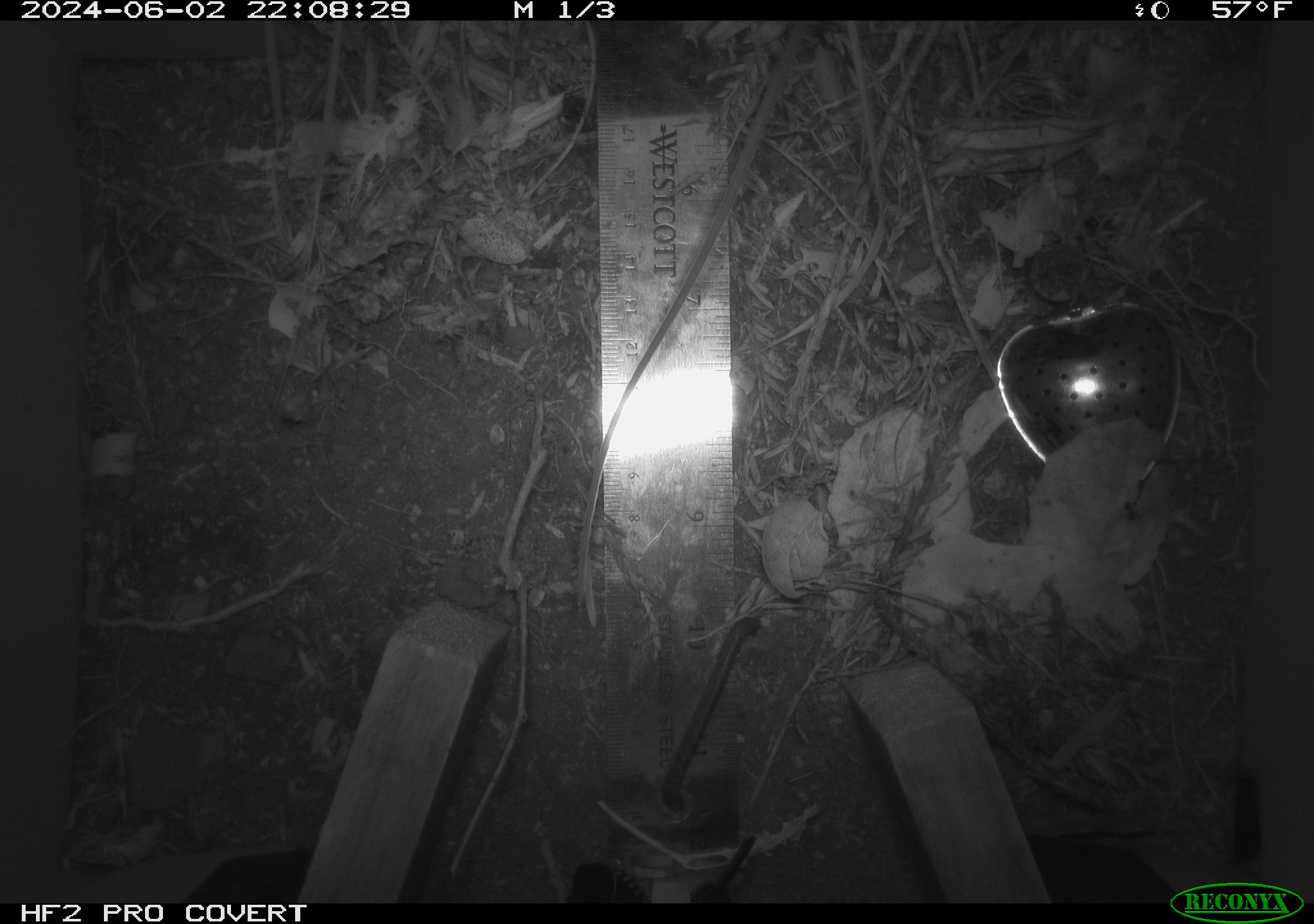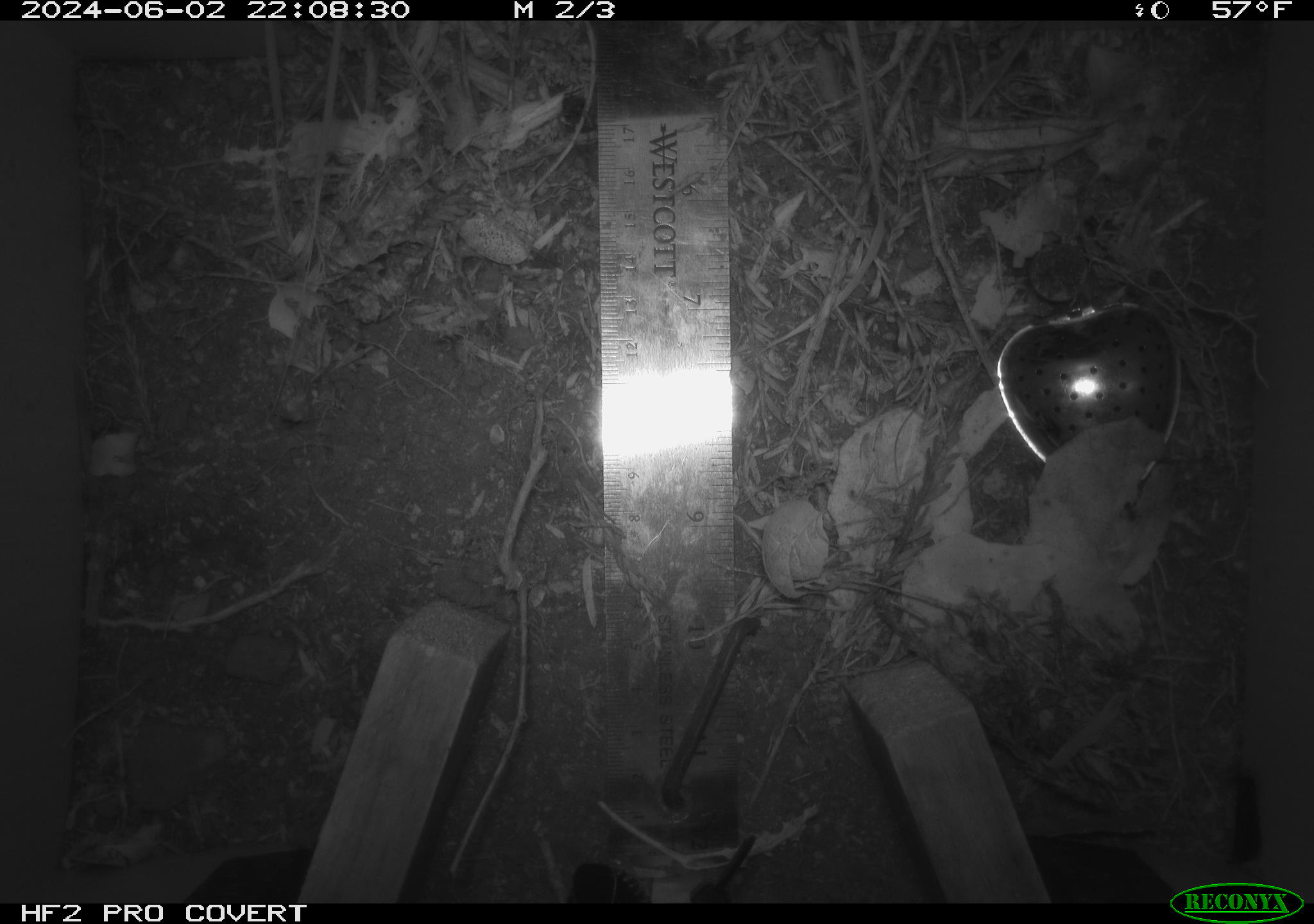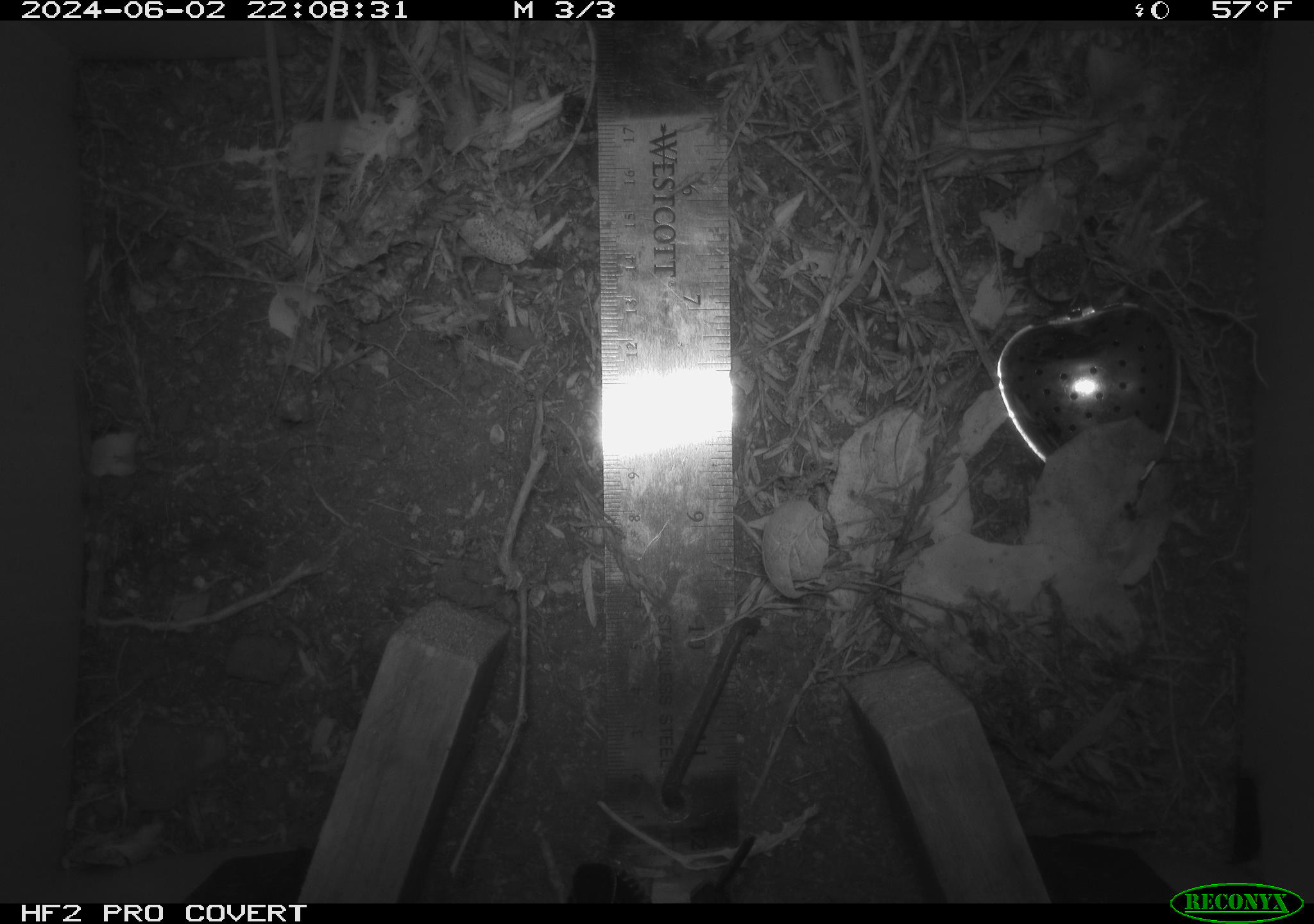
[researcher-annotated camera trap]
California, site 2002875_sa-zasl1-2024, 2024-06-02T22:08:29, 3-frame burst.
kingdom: Animalia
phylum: Chordata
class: Mammalia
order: Rodentia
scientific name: Rodentia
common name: rodent